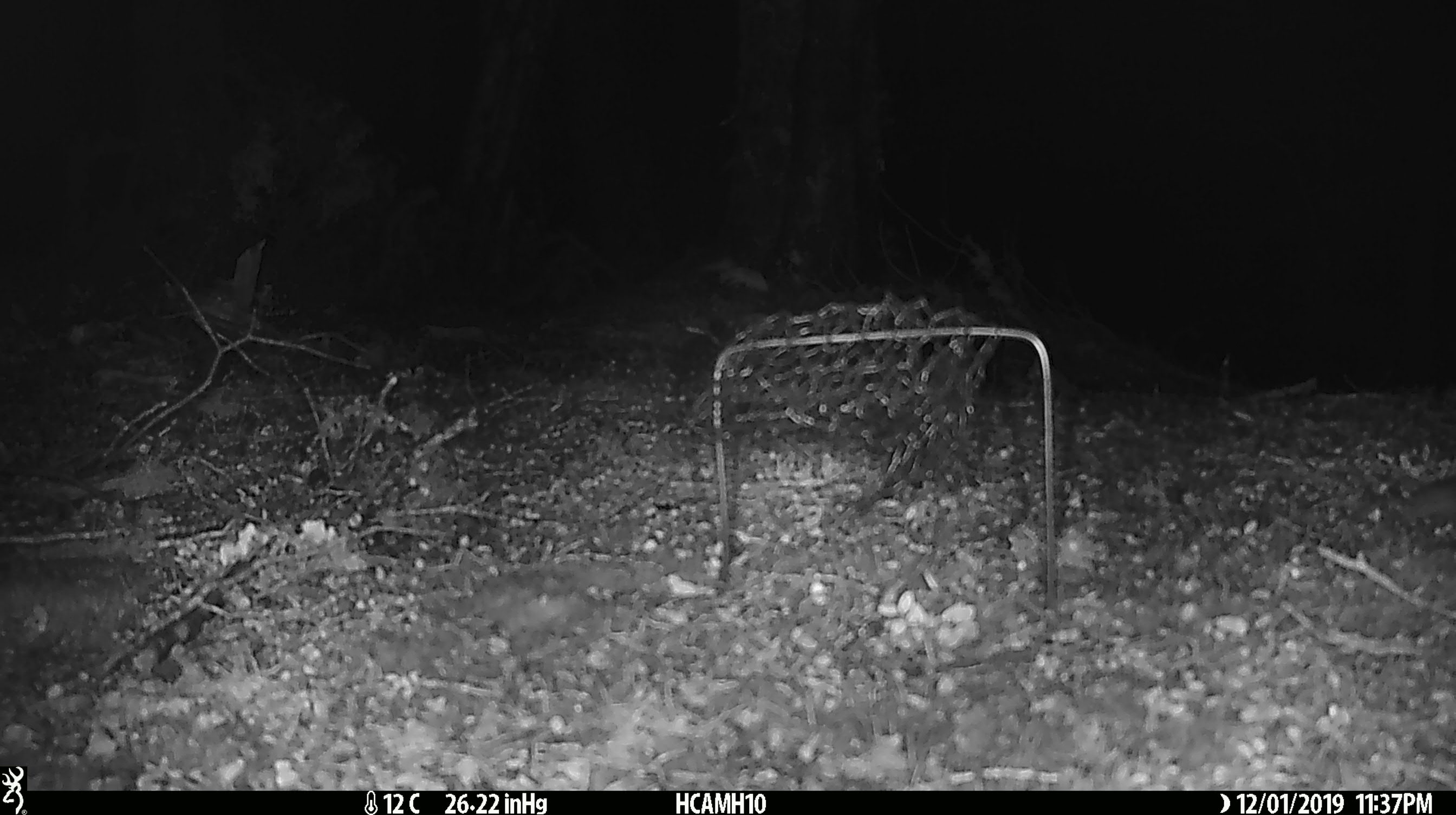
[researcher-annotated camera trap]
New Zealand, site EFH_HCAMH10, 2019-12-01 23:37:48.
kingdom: Animalia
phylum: Chordata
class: Mammalia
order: Rodentia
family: Muridae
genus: Mus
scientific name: Mus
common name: mouse